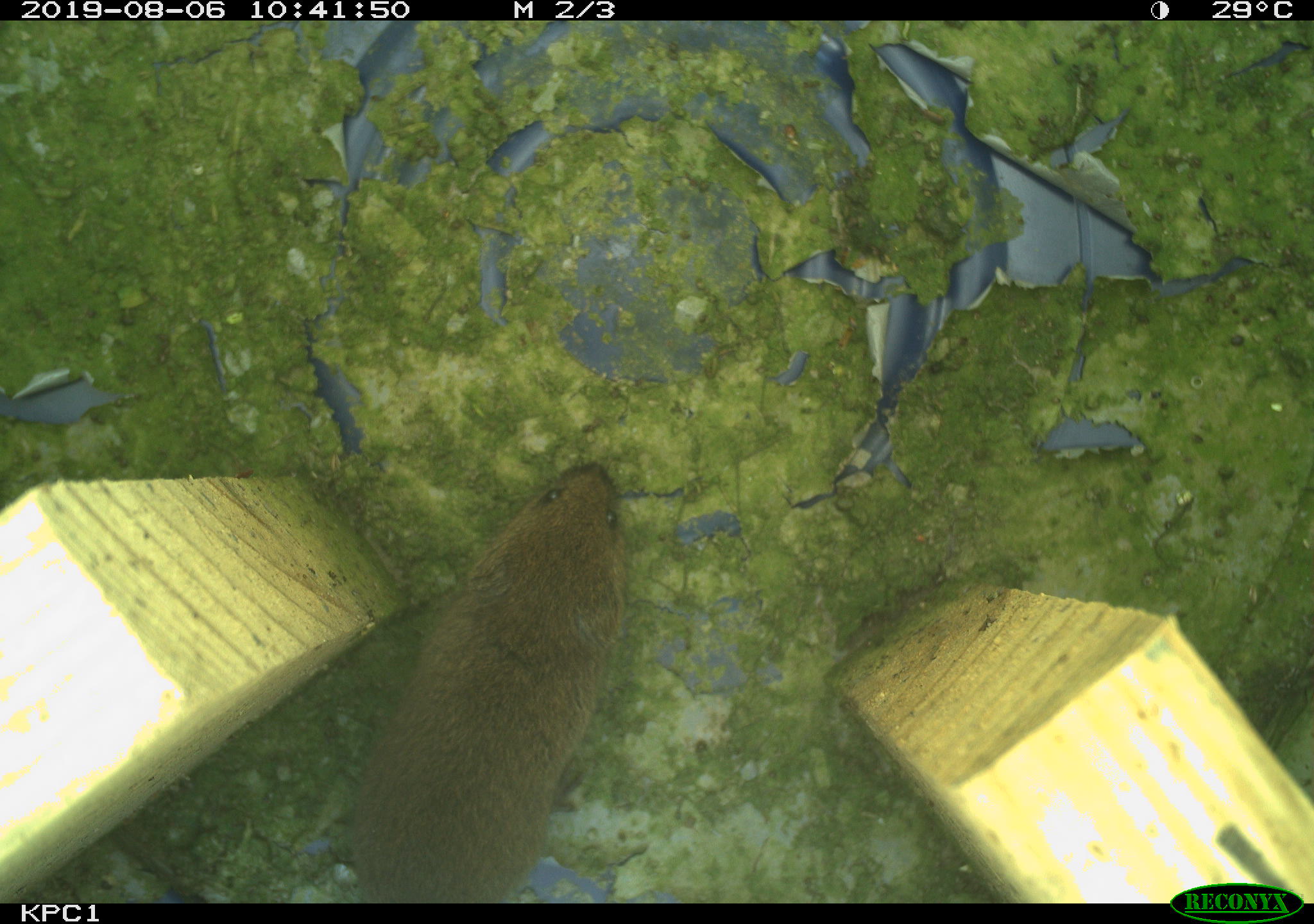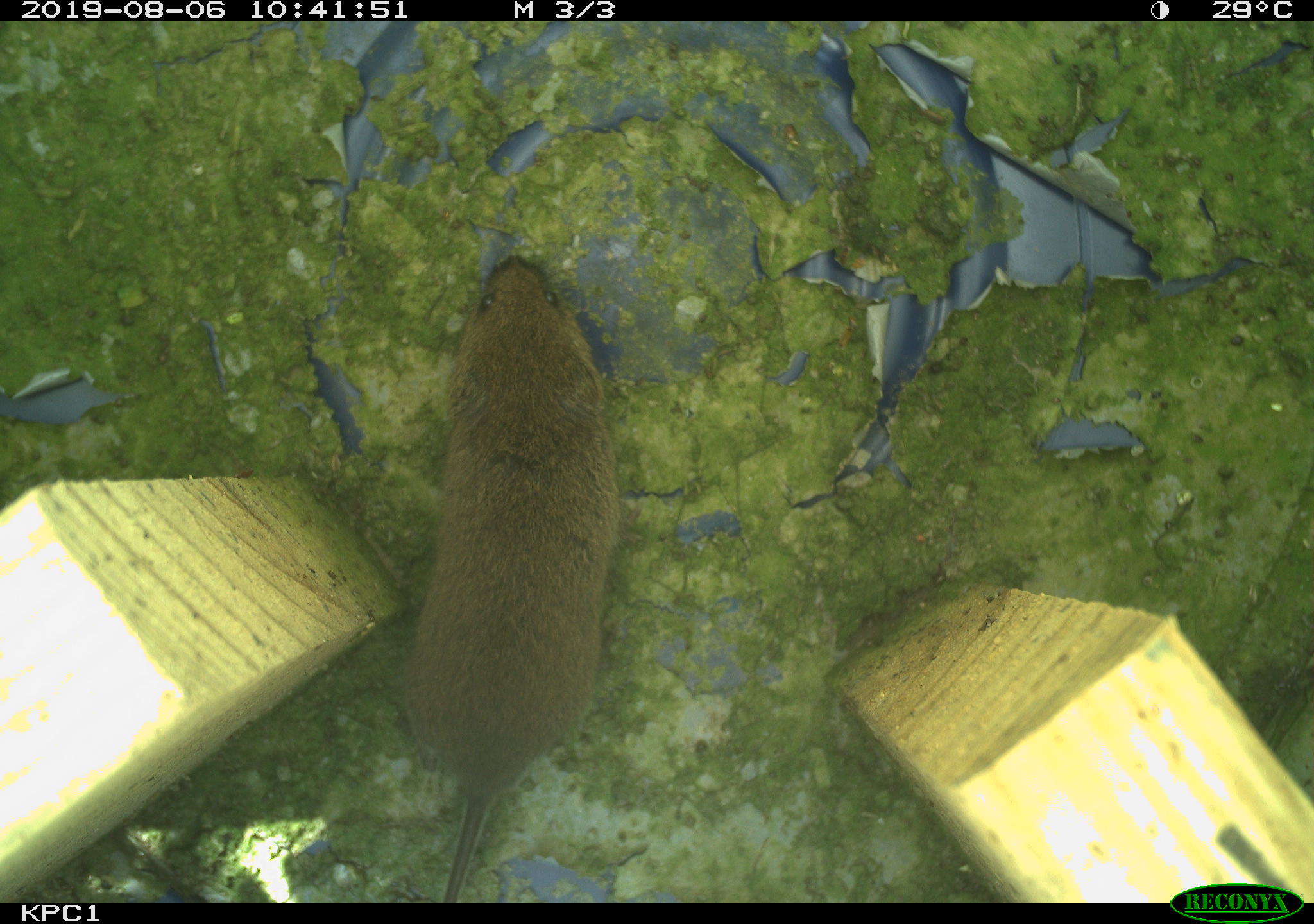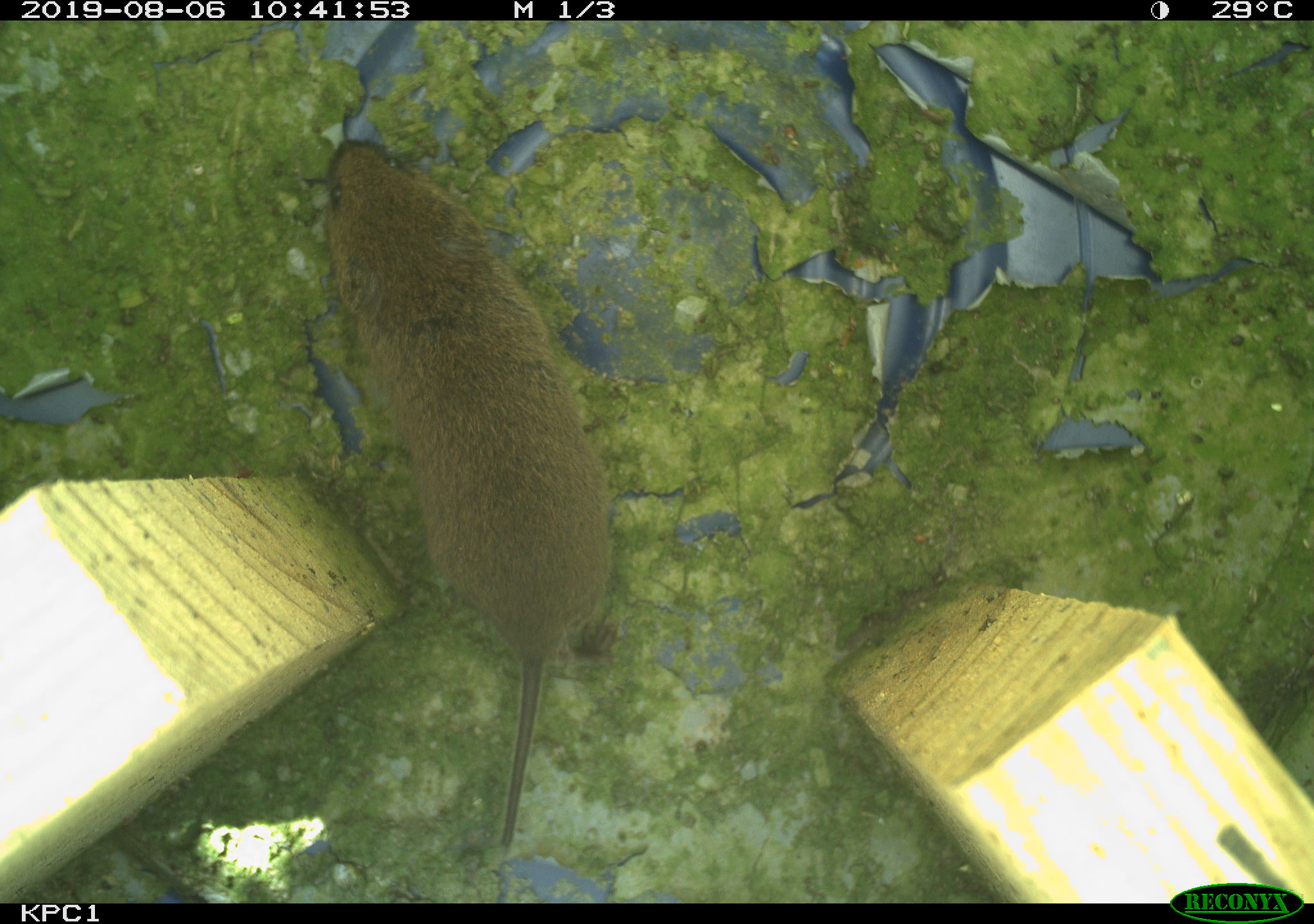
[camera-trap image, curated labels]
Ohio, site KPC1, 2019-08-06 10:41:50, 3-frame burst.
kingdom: Animalia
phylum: Chordata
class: Mammalia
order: Rodentia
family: Cricetidae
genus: Microtus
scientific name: Microtus pennsylvanicus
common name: meadow vole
Meadow vole (Microtus pennsylvanicus).